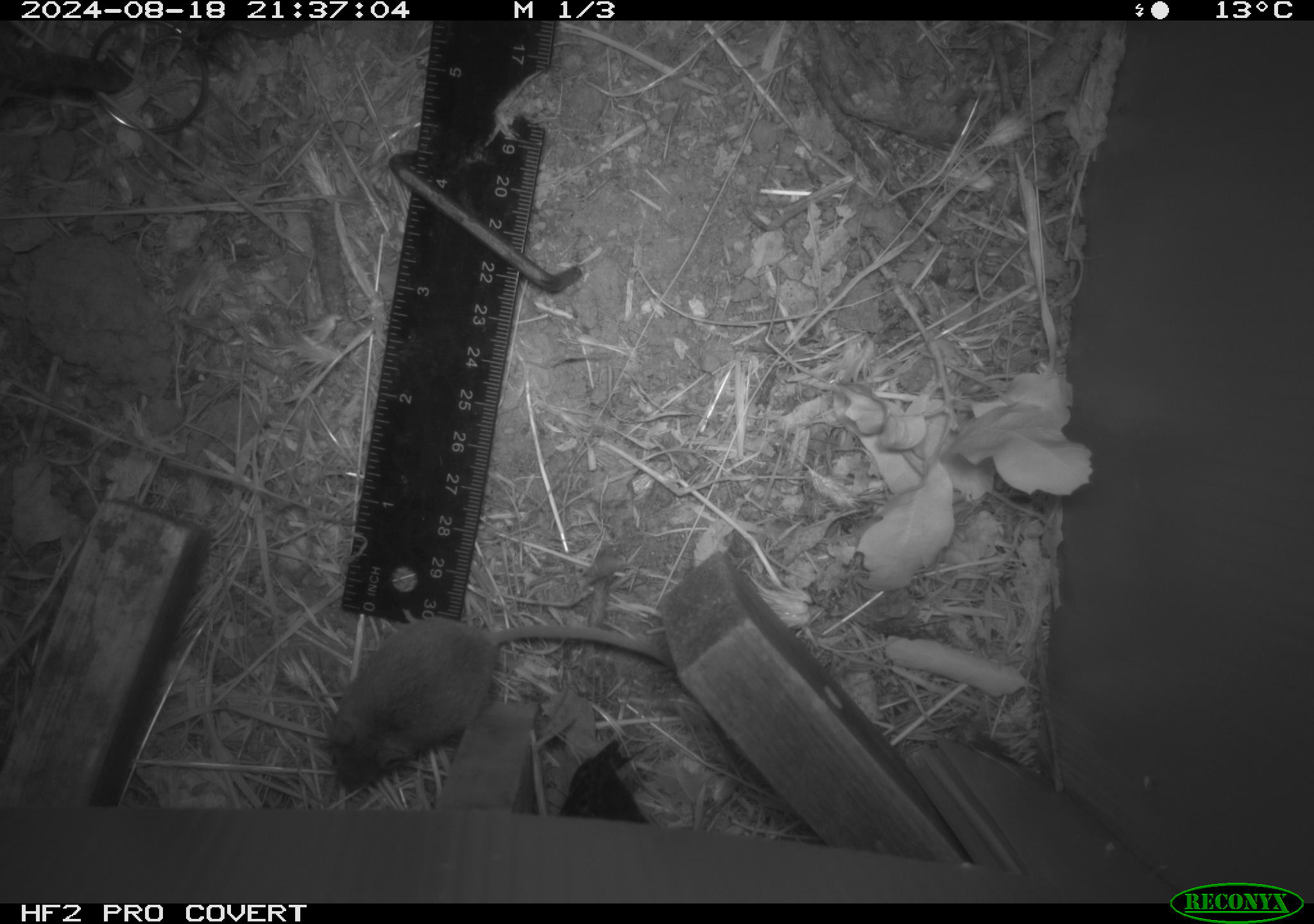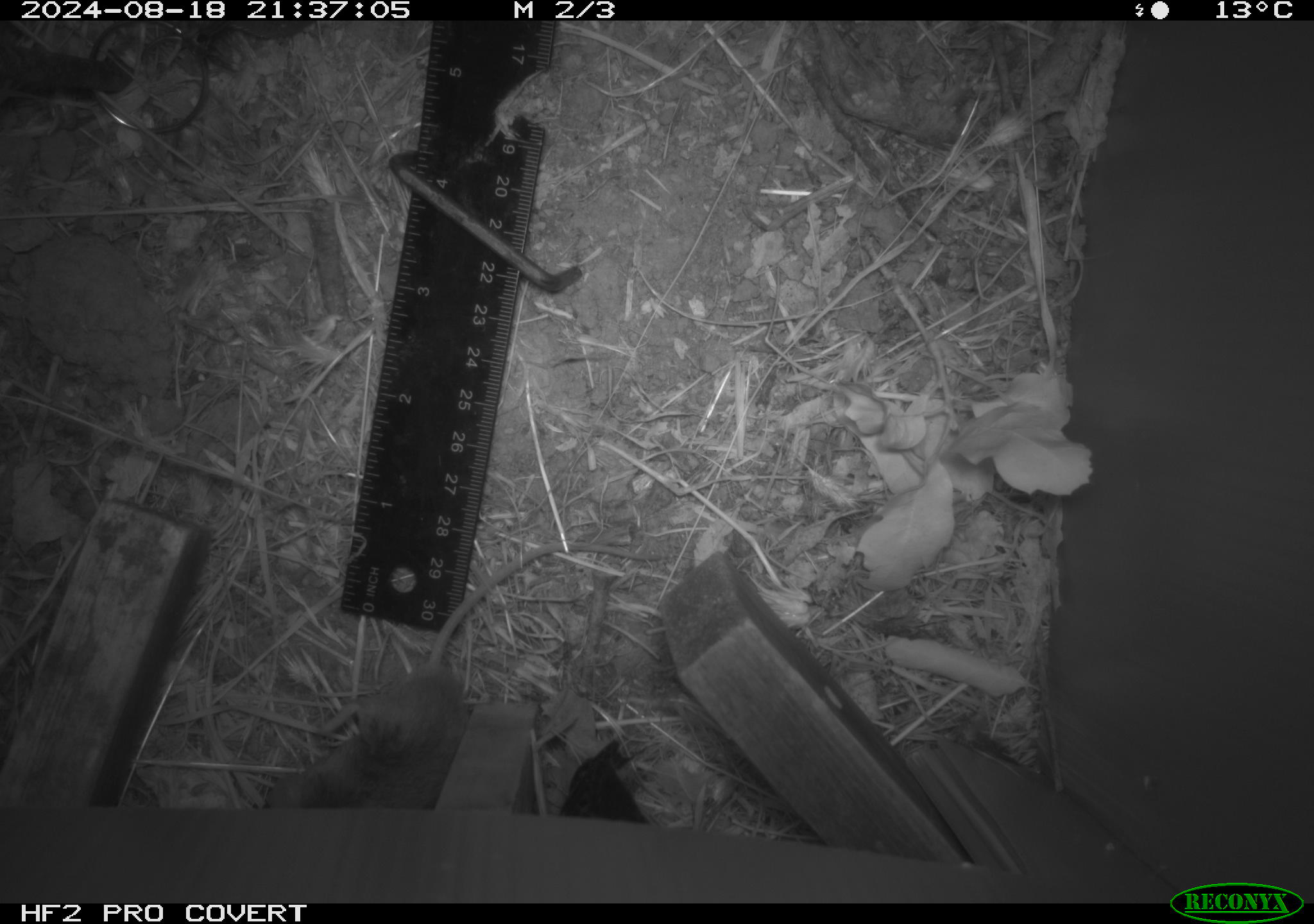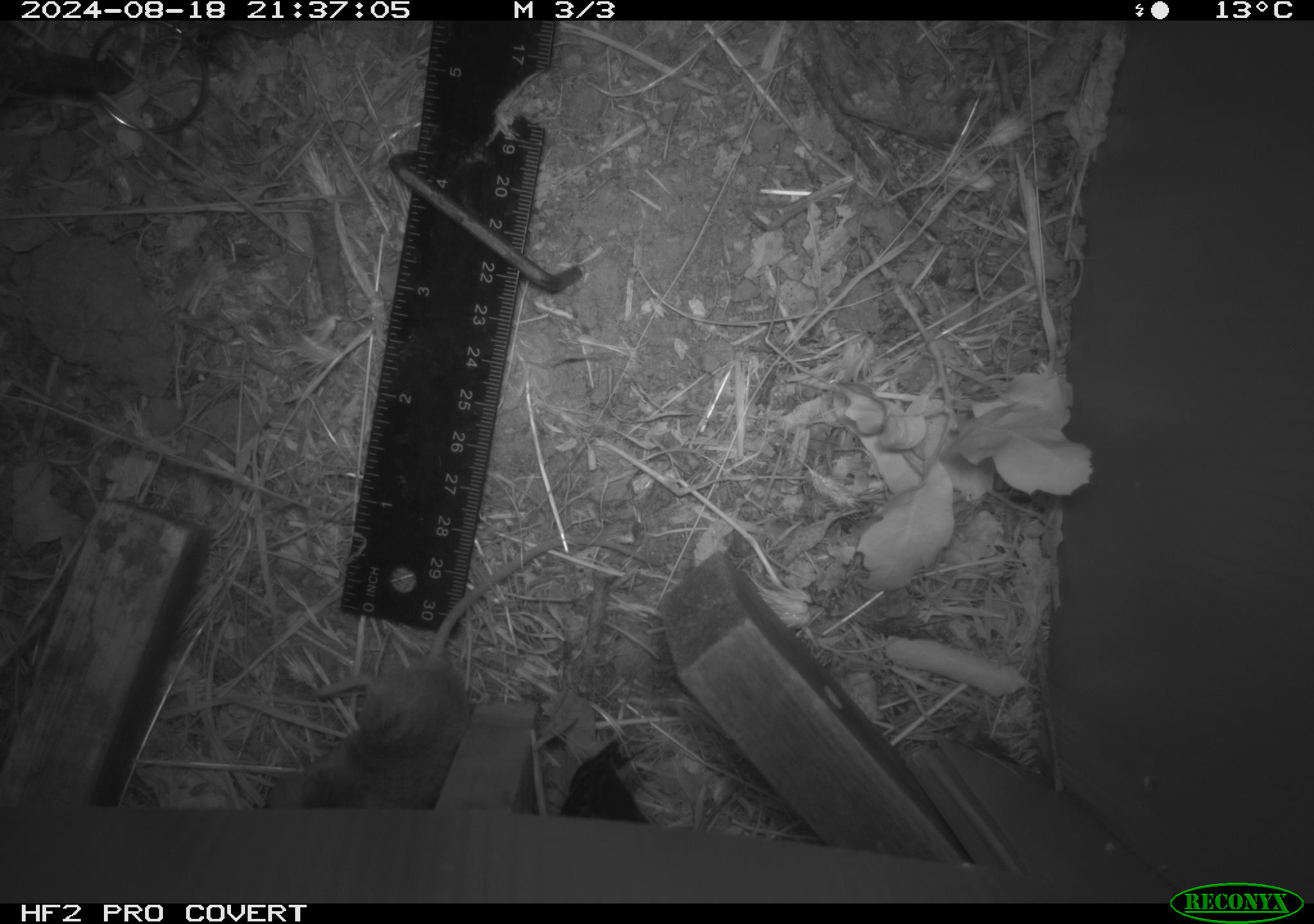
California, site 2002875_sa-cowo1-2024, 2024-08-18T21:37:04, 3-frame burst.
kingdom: Animalia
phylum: Chordata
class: Mammalia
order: Rodentia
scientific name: Rodentia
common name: mouse species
Mouse species (Rodentia).